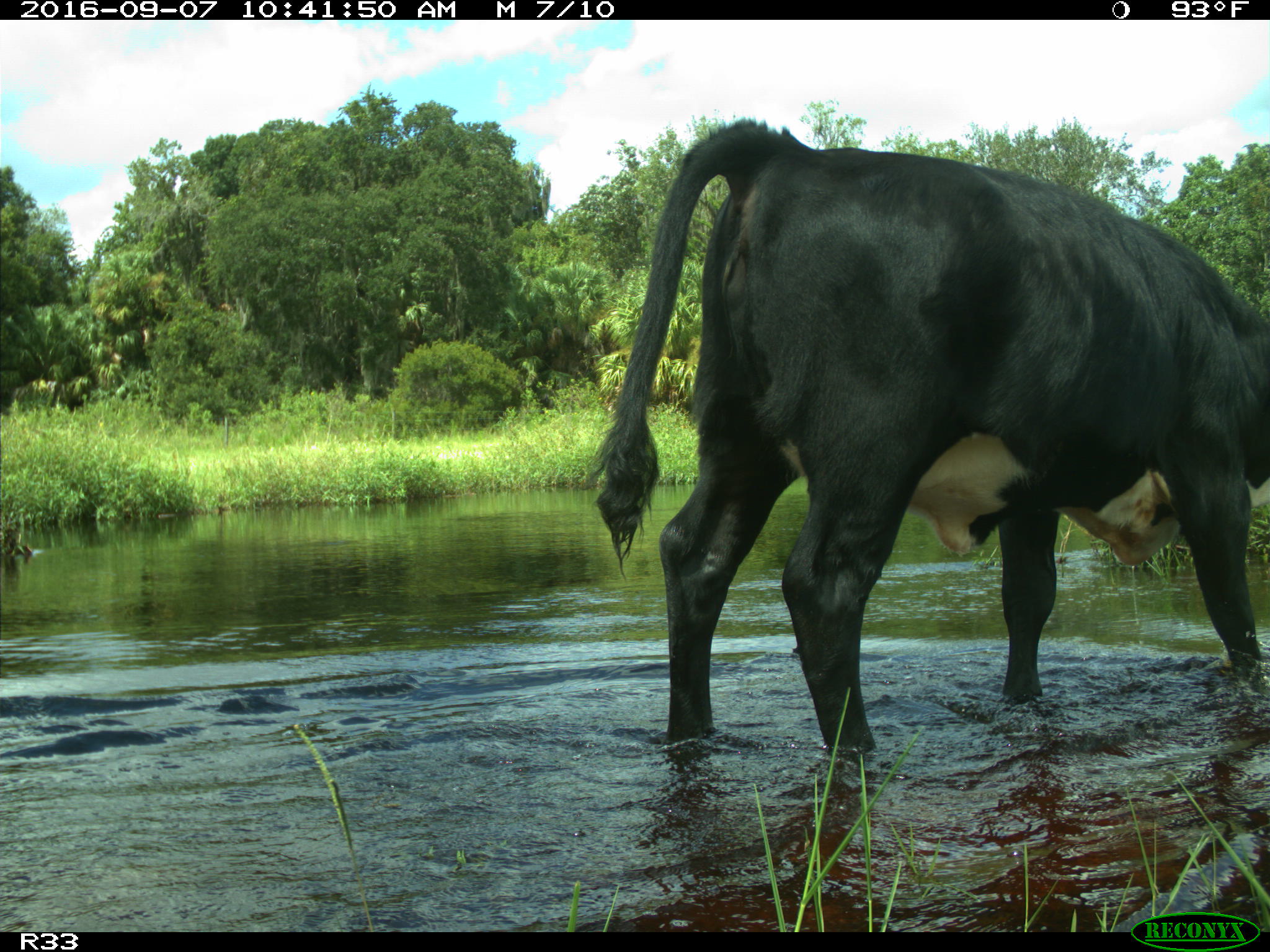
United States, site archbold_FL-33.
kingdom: Animalia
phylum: Chordata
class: Mammalia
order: Artiodactyla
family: Bovidae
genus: Bos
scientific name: Bos taurus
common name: domestic cow